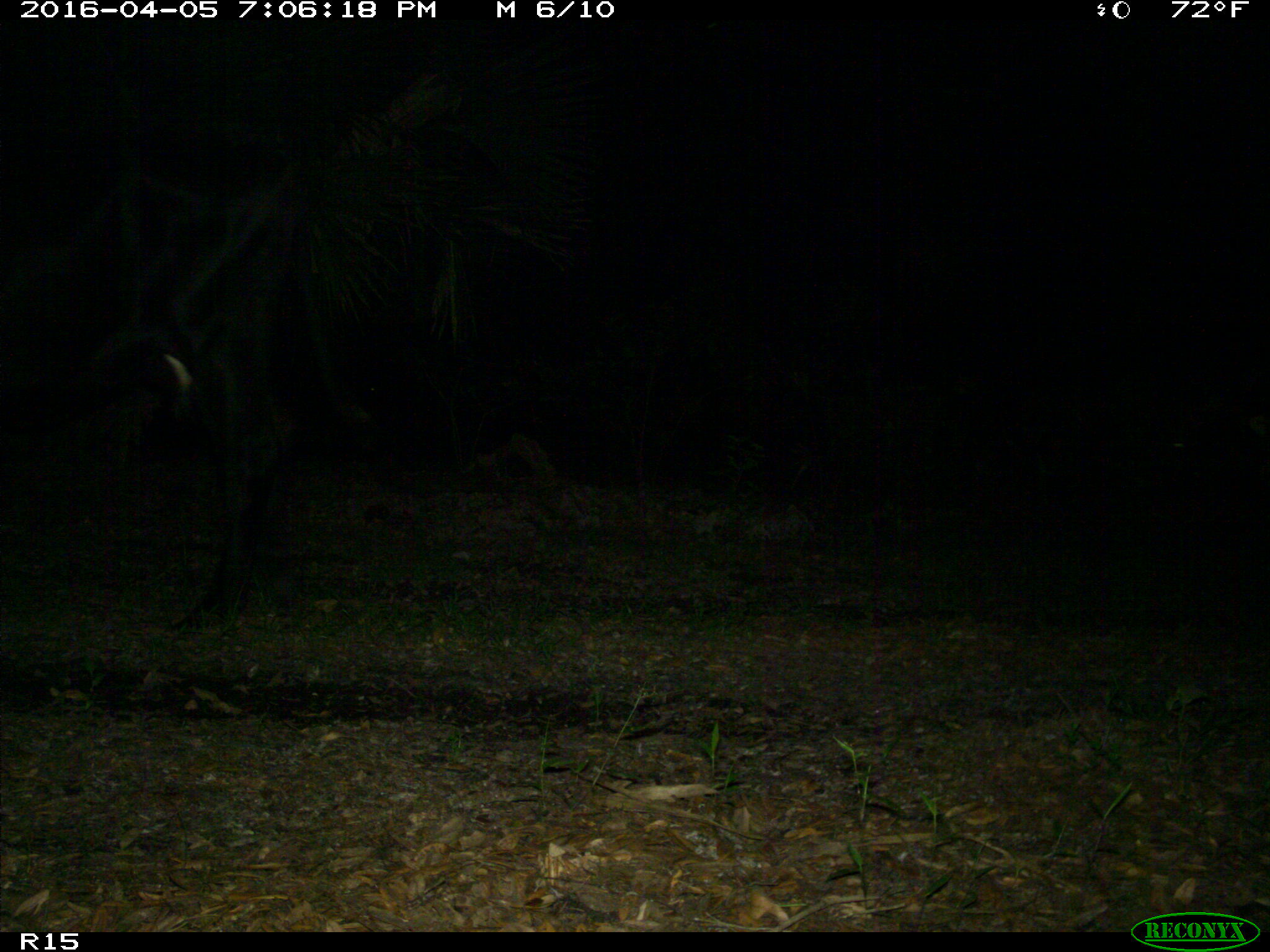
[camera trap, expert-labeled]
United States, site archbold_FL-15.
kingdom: Animalia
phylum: Chordata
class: Mammalia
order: Artiodactyla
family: Bovidae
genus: Bos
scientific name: Bos taurus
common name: domestic cow